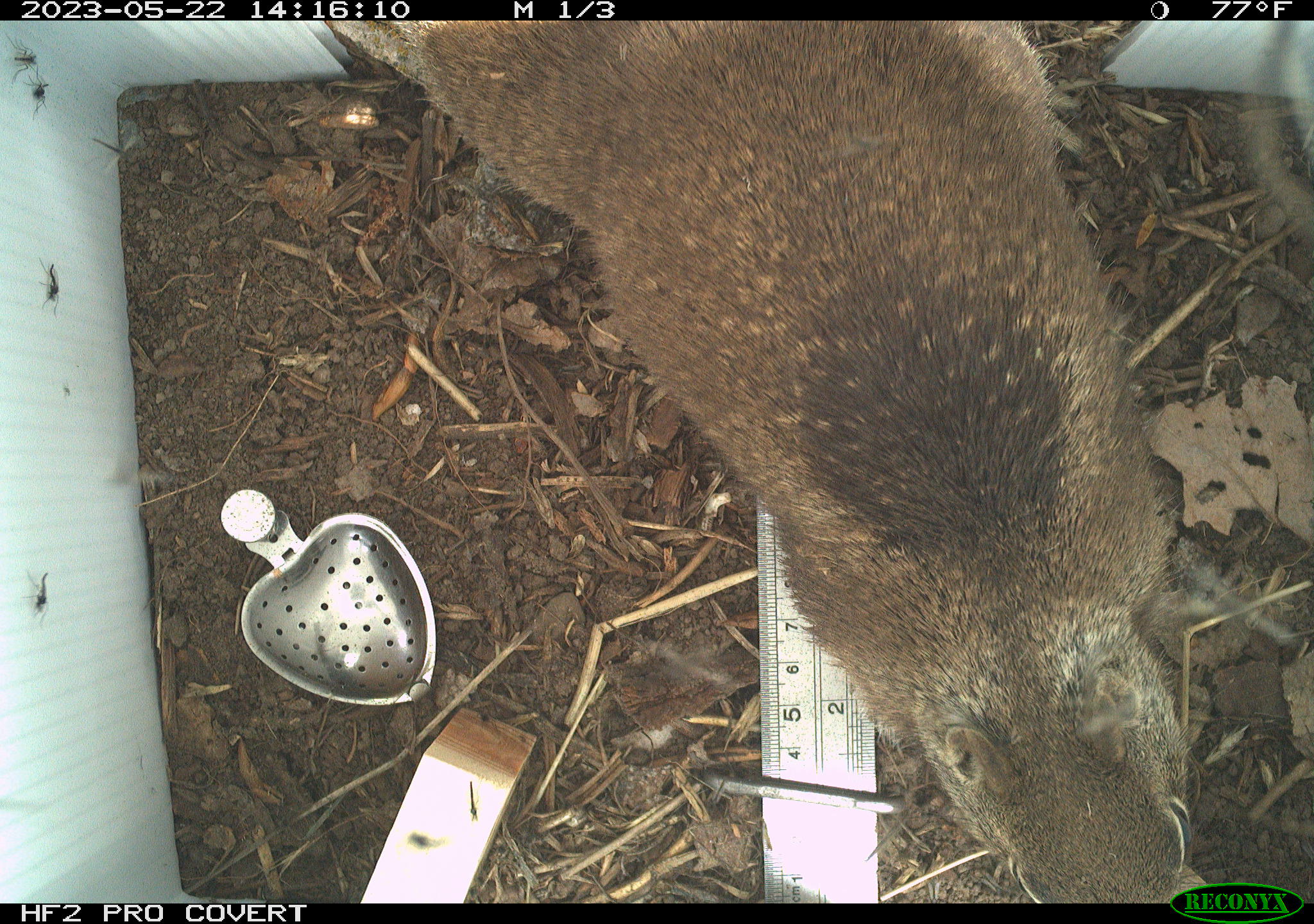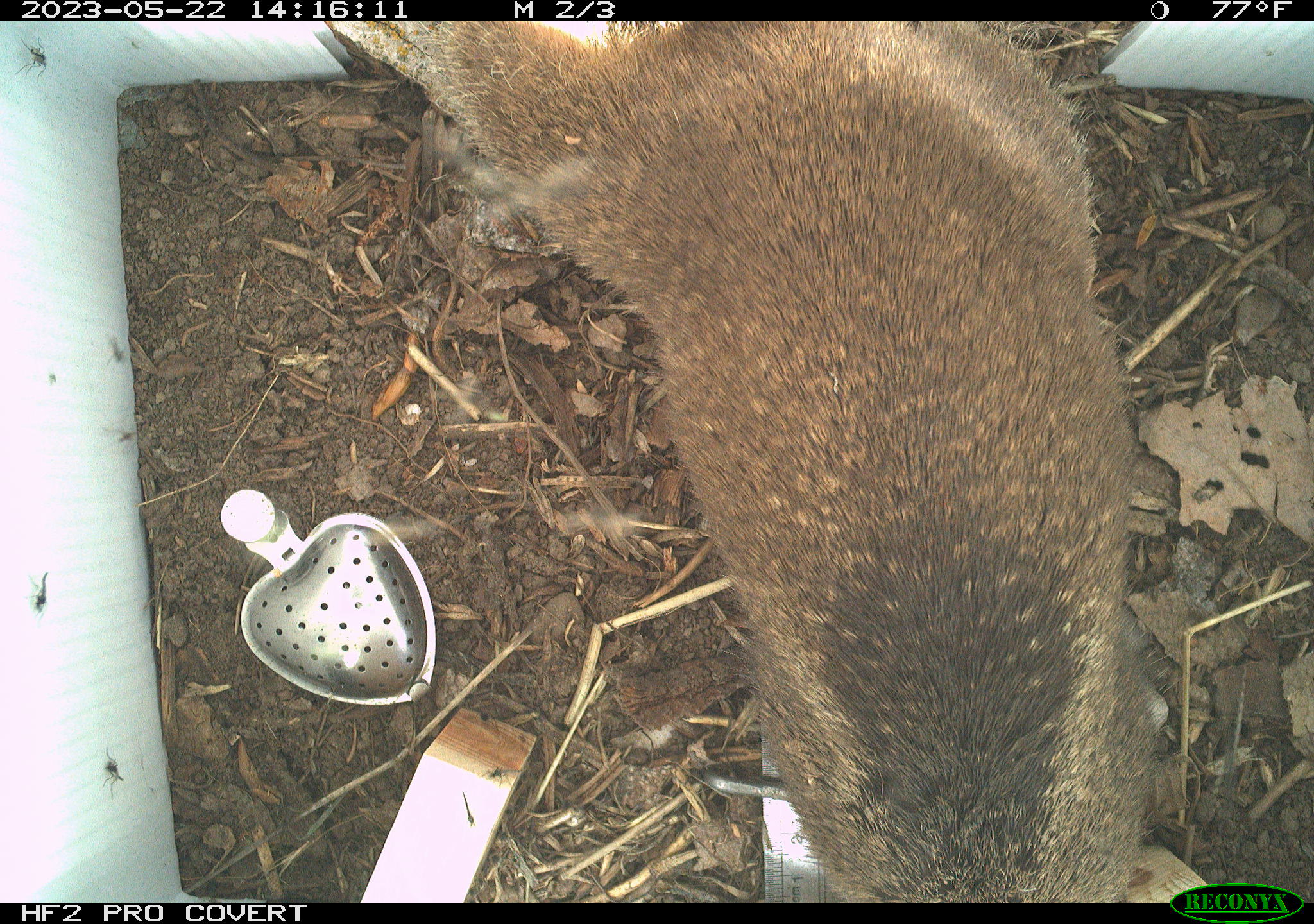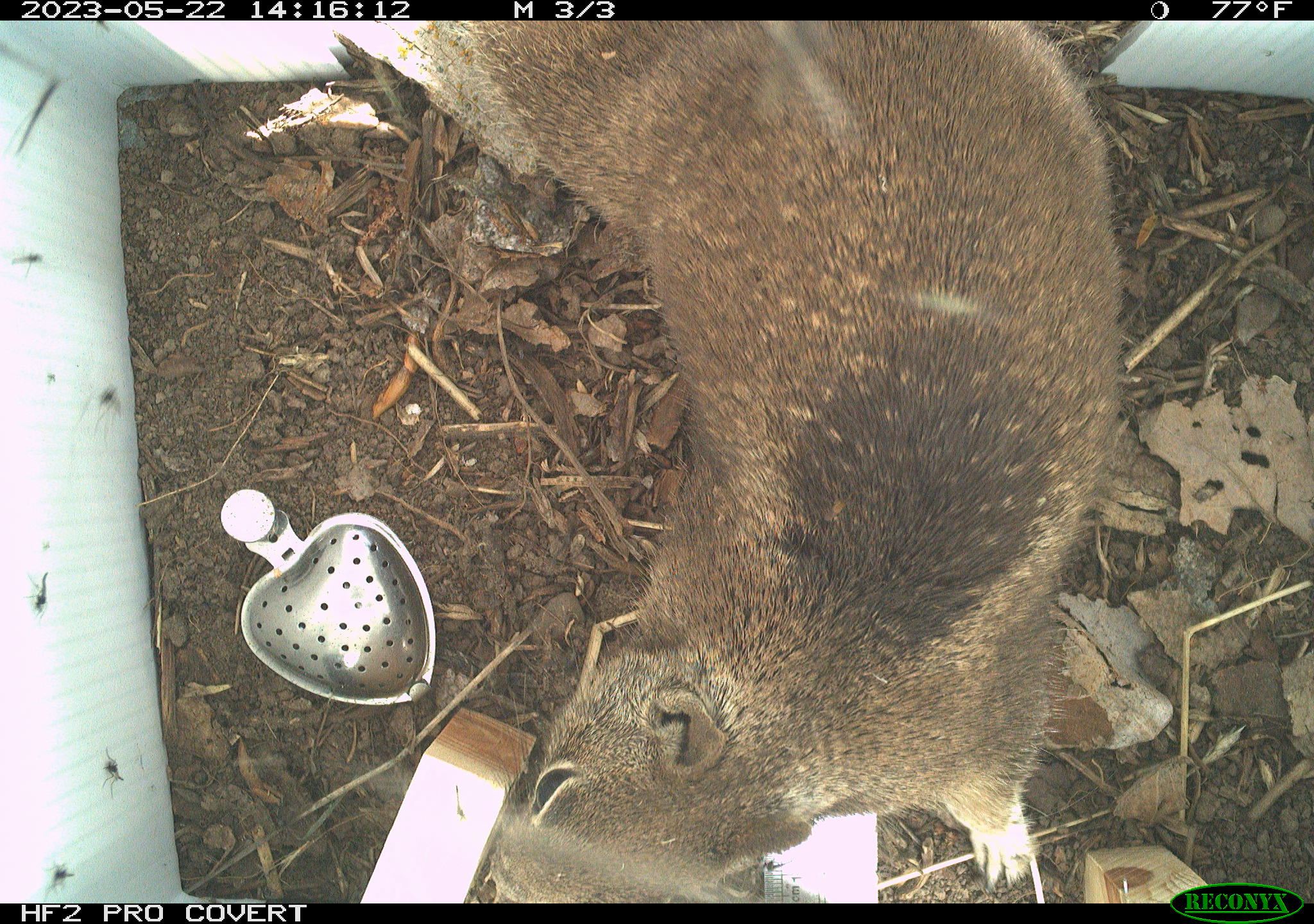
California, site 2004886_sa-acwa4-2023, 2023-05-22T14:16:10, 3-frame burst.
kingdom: Animalia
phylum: Chordata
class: Mammalia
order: Rodentia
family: Sciuridae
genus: Otospermophilus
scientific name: Otospermophilus beecheyi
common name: california ground squirrel